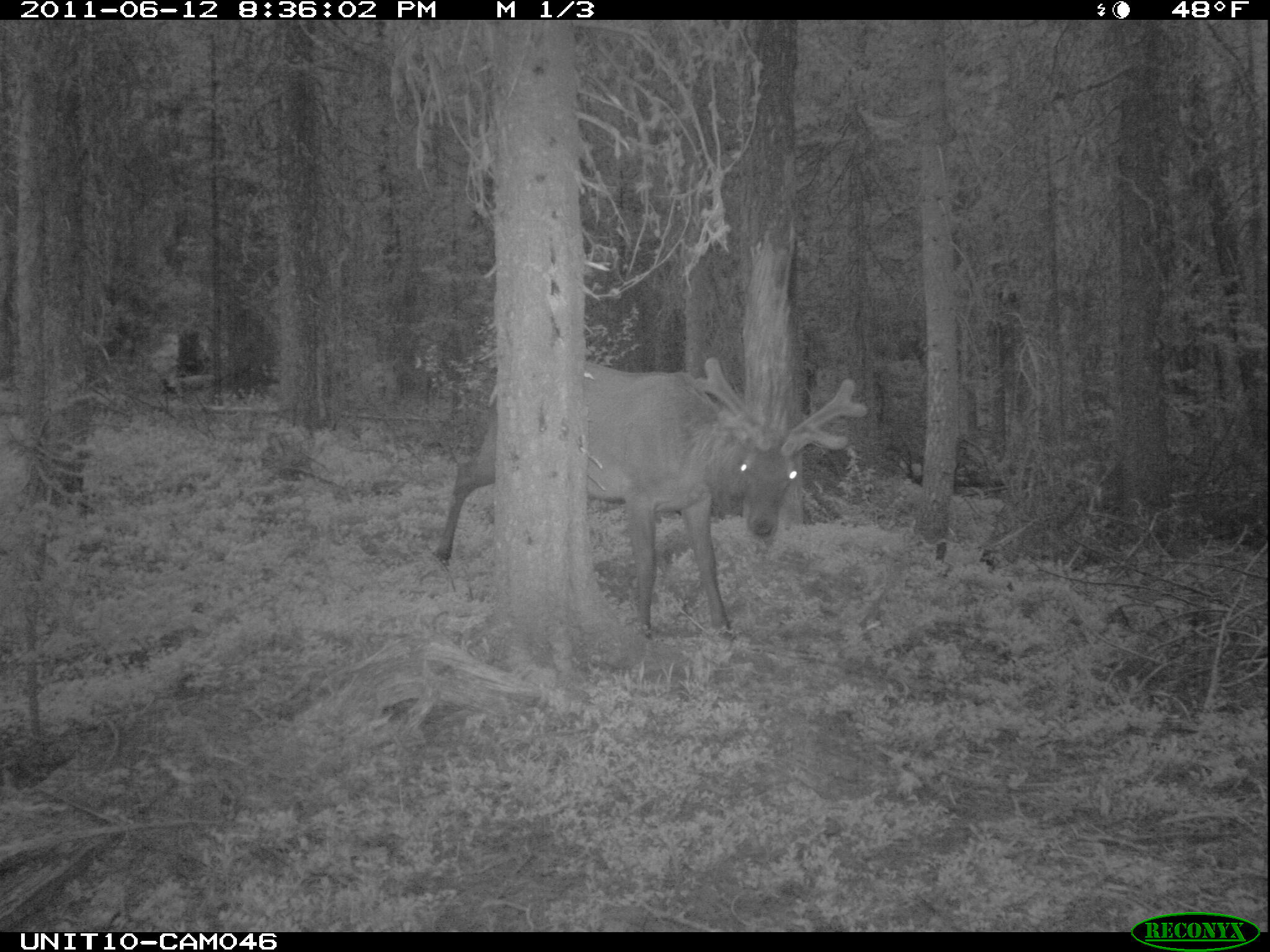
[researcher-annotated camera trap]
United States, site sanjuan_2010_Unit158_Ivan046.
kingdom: Animalia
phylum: Chordata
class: Mammalia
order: Artiodactyla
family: Cervidae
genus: Cervus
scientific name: Cervus elaphus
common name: red deer